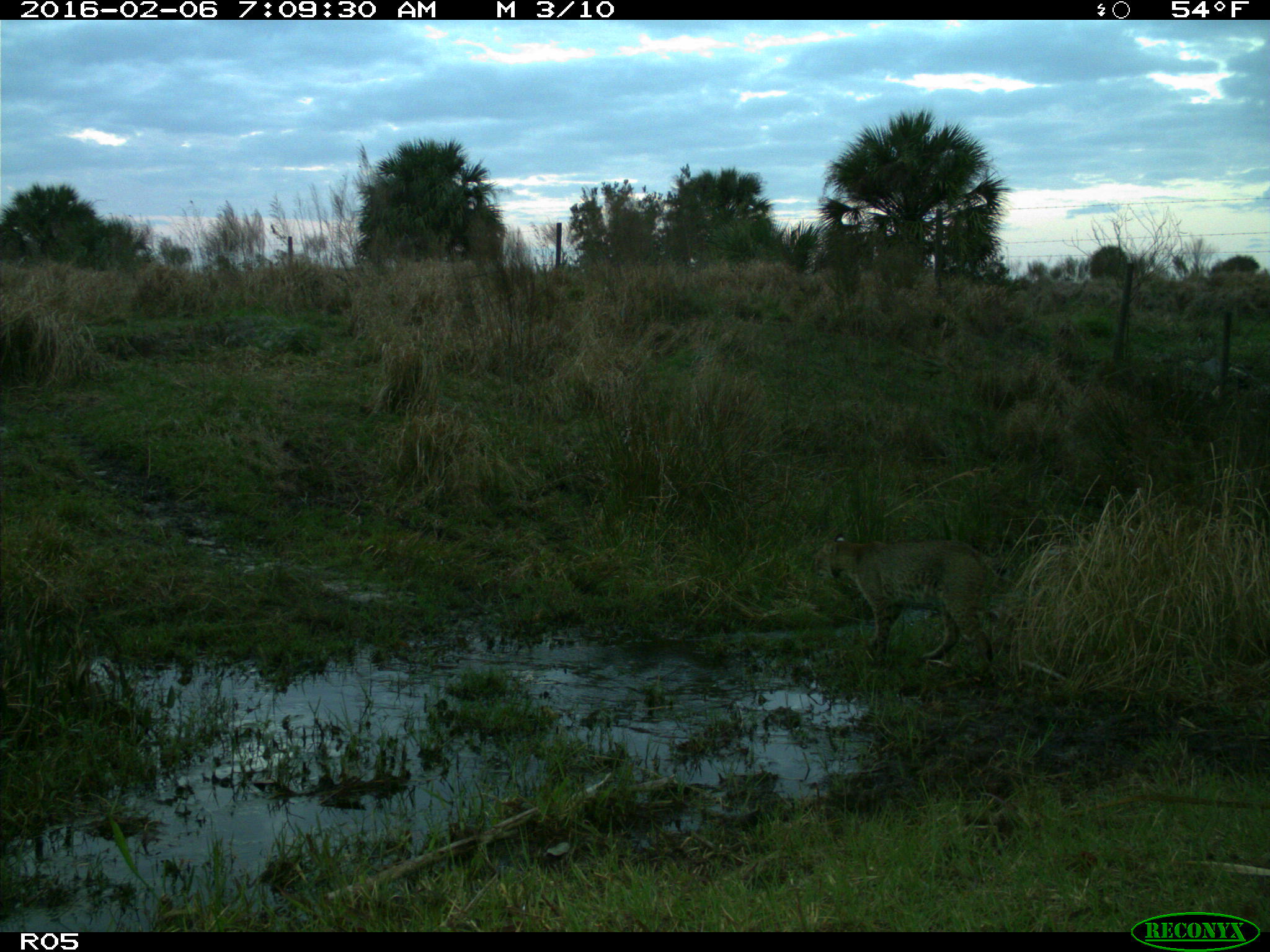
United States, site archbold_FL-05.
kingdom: Animalia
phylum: Chordata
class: Mammalia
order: Carnivora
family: Felidae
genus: Lynx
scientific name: Lynx rufus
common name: bobcat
Lynx rufus (bobcat).